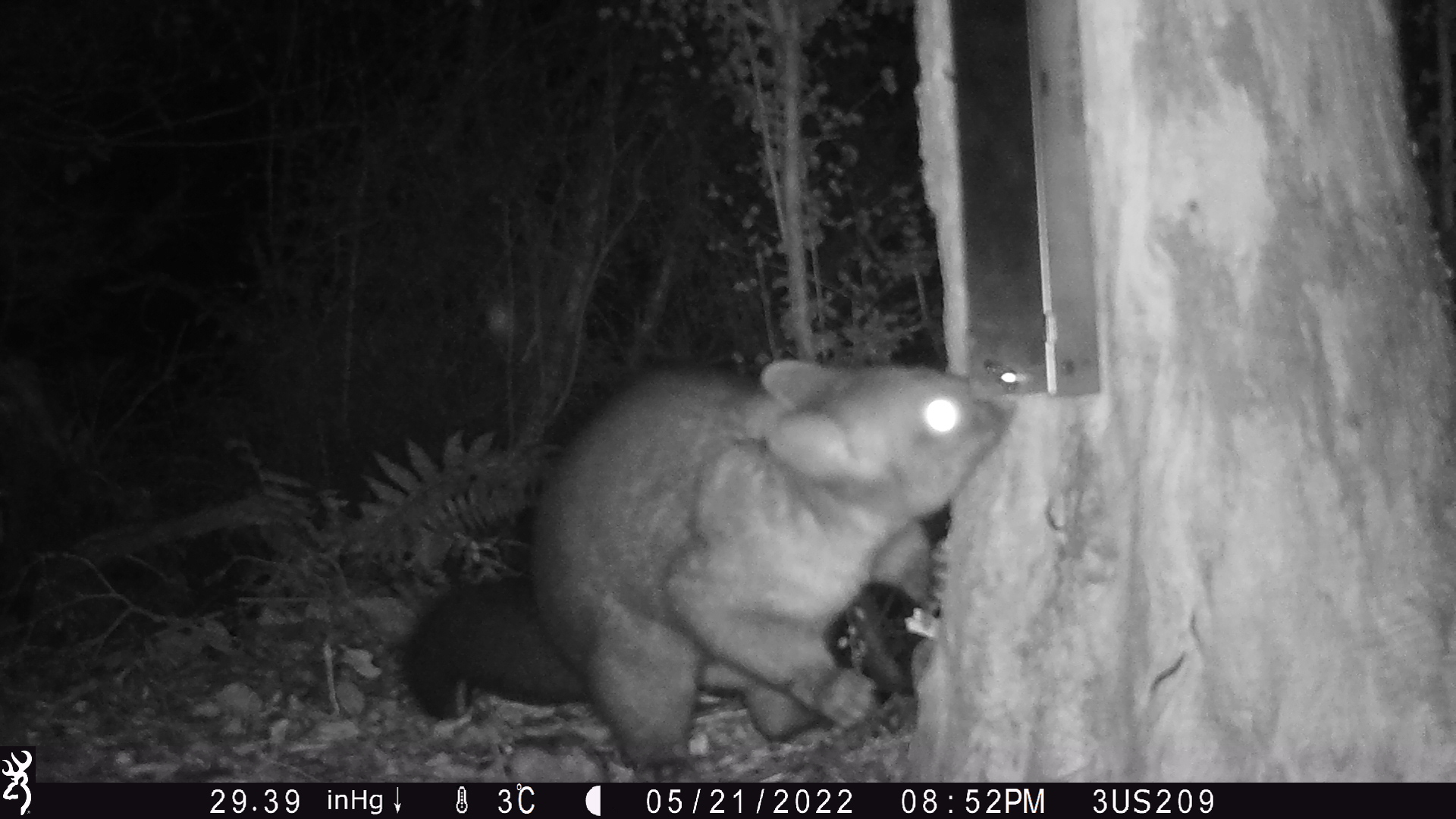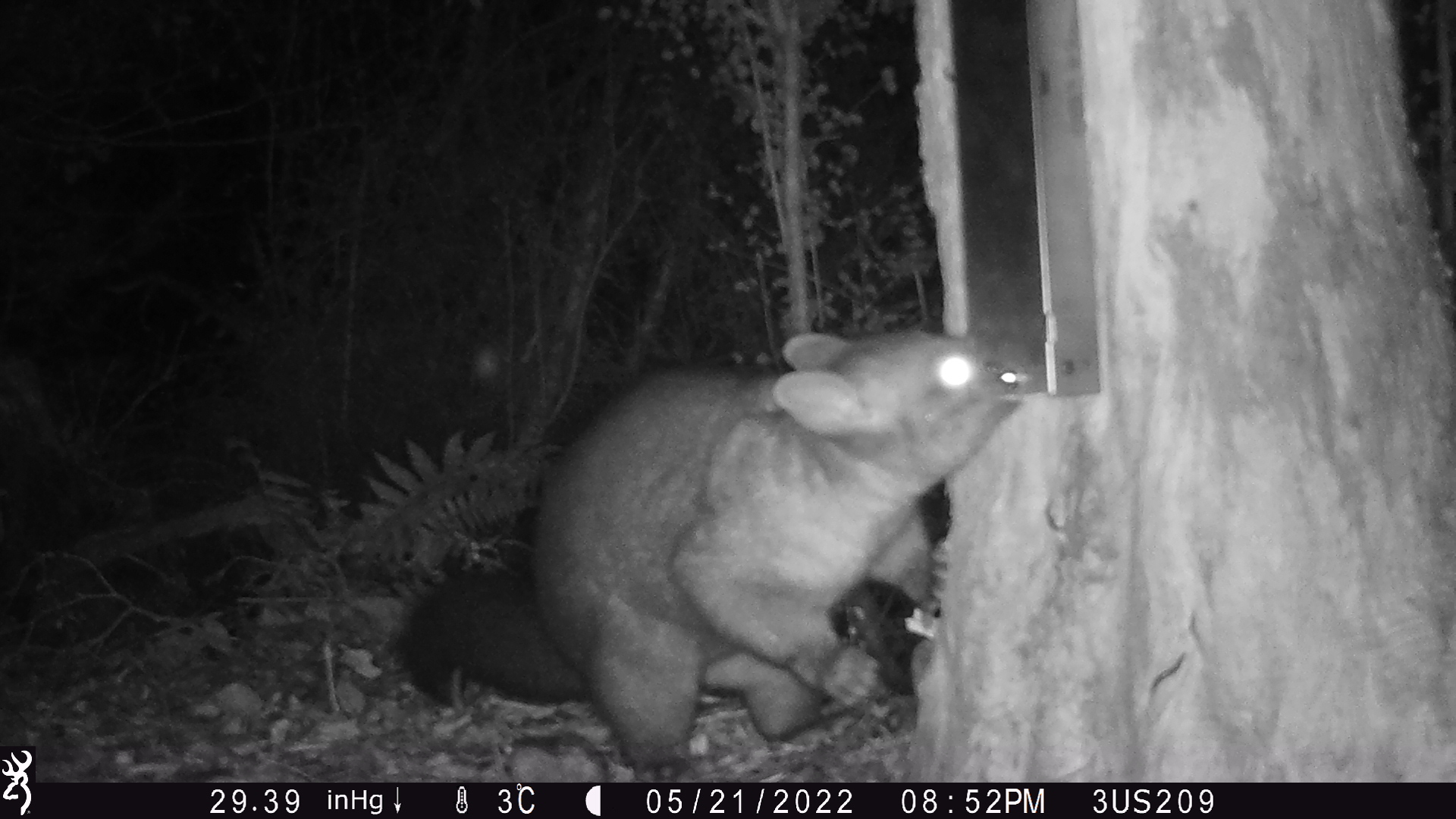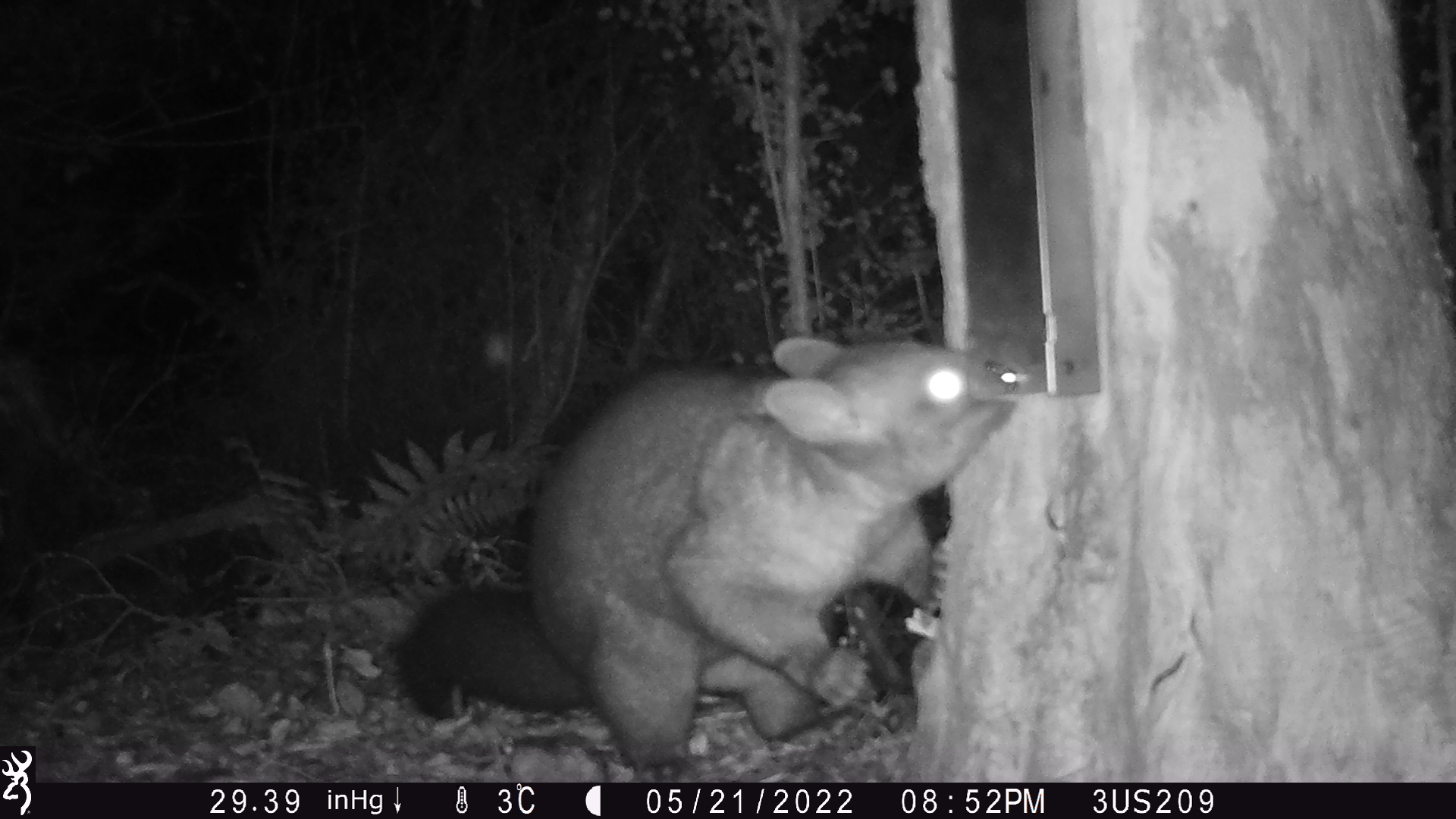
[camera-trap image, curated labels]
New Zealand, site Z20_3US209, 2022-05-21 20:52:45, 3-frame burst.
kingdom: Animalia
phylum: Chordata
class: Mammalia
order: Diprotodontia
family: Phalangeridae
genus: Trichosurus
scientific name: Trichosurus vulpecula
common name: common brushtail possum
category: possum